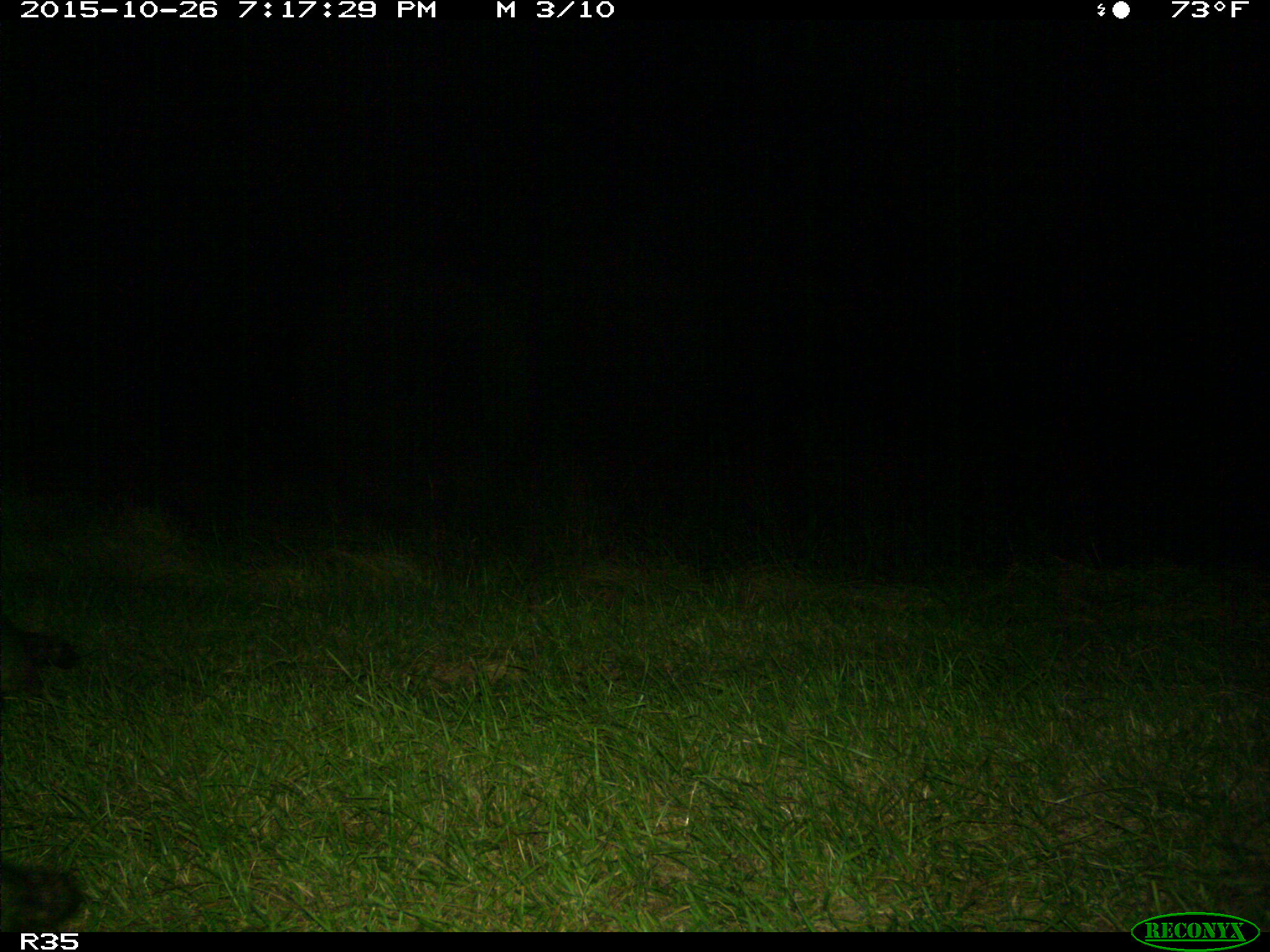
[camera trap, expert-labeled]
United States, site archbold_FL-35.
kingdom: Animalia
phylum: Chordata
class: Mammalia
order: Carnivora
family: Procyonidae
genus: Procyon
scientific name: Procyon lotor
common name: common raccoon